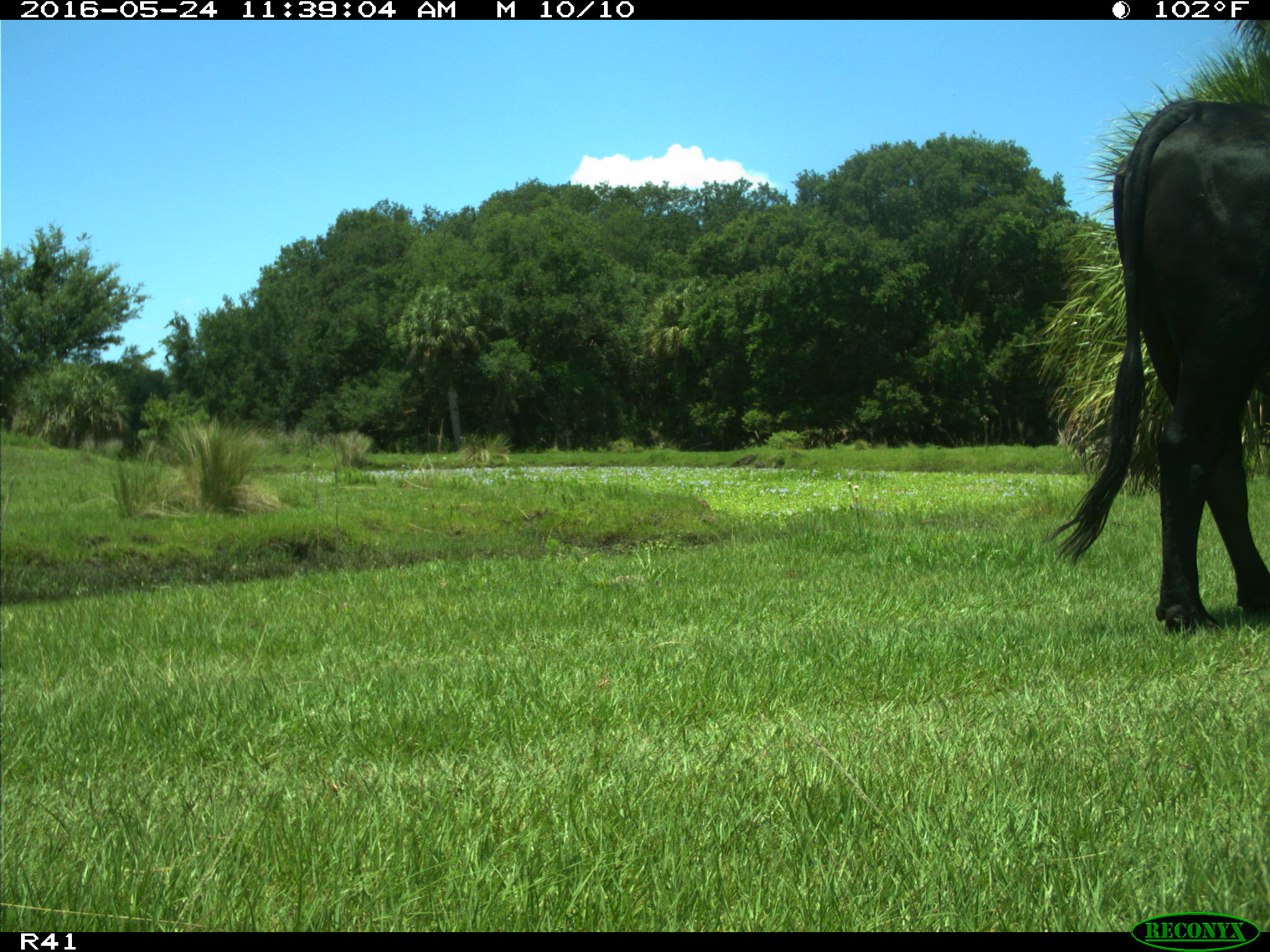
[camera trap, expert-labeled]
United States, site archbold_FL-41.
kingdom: Animalia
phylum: Chordata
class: Mammalia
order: Artiodactyla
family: Bovidae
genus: Bos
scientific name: Bos taurus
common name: domestic cow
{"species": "Bos taurus (domestic cow)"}